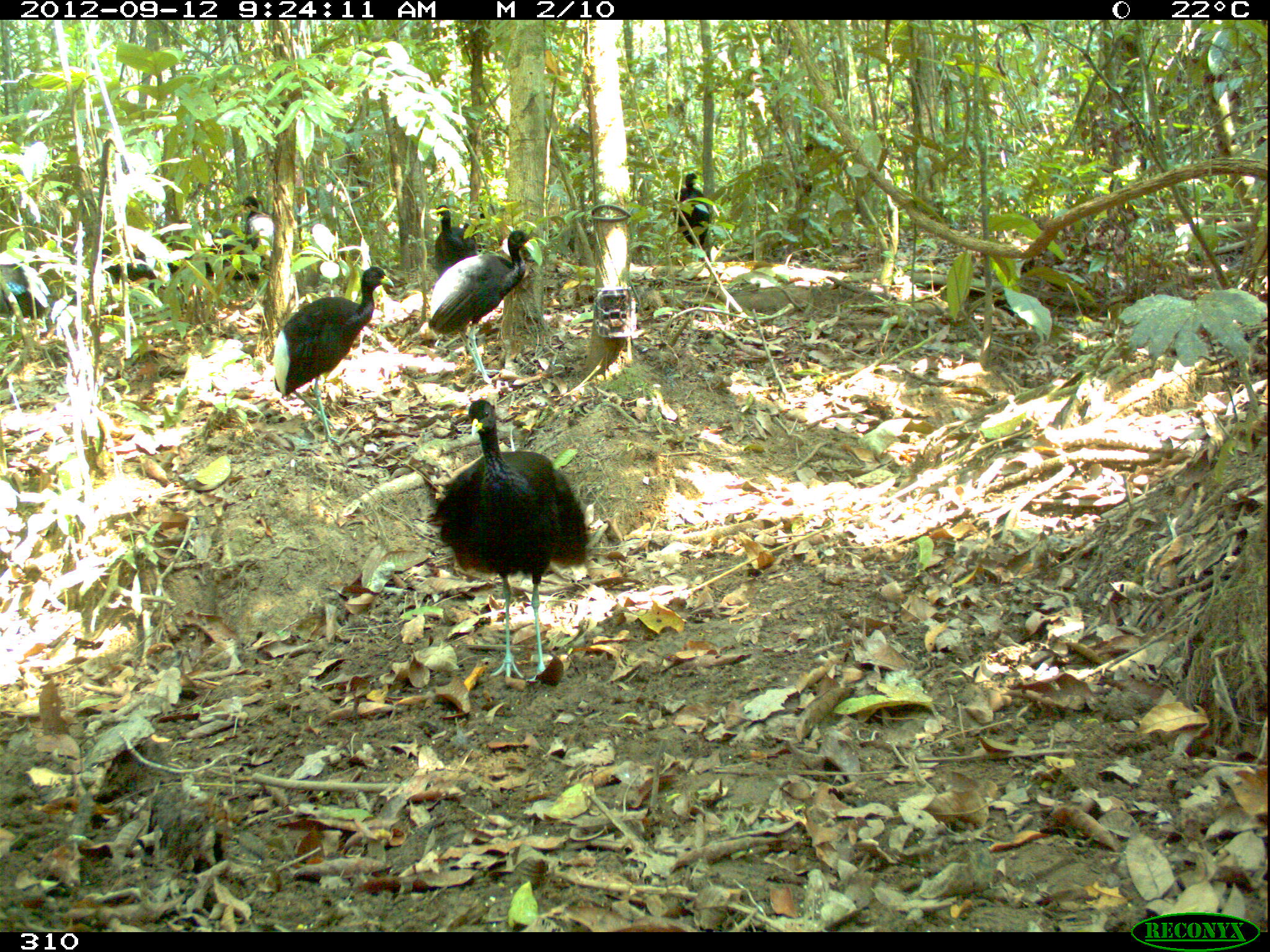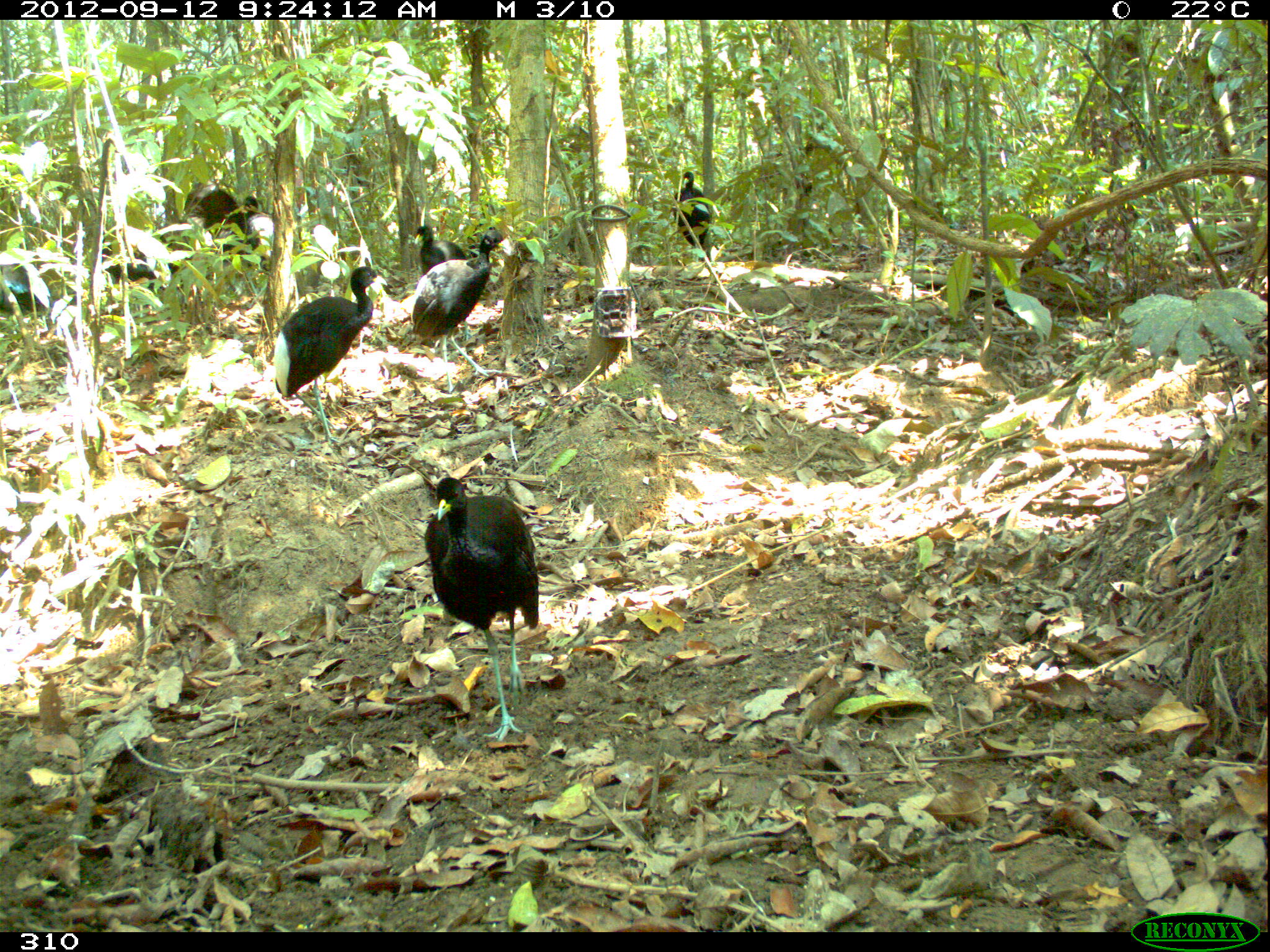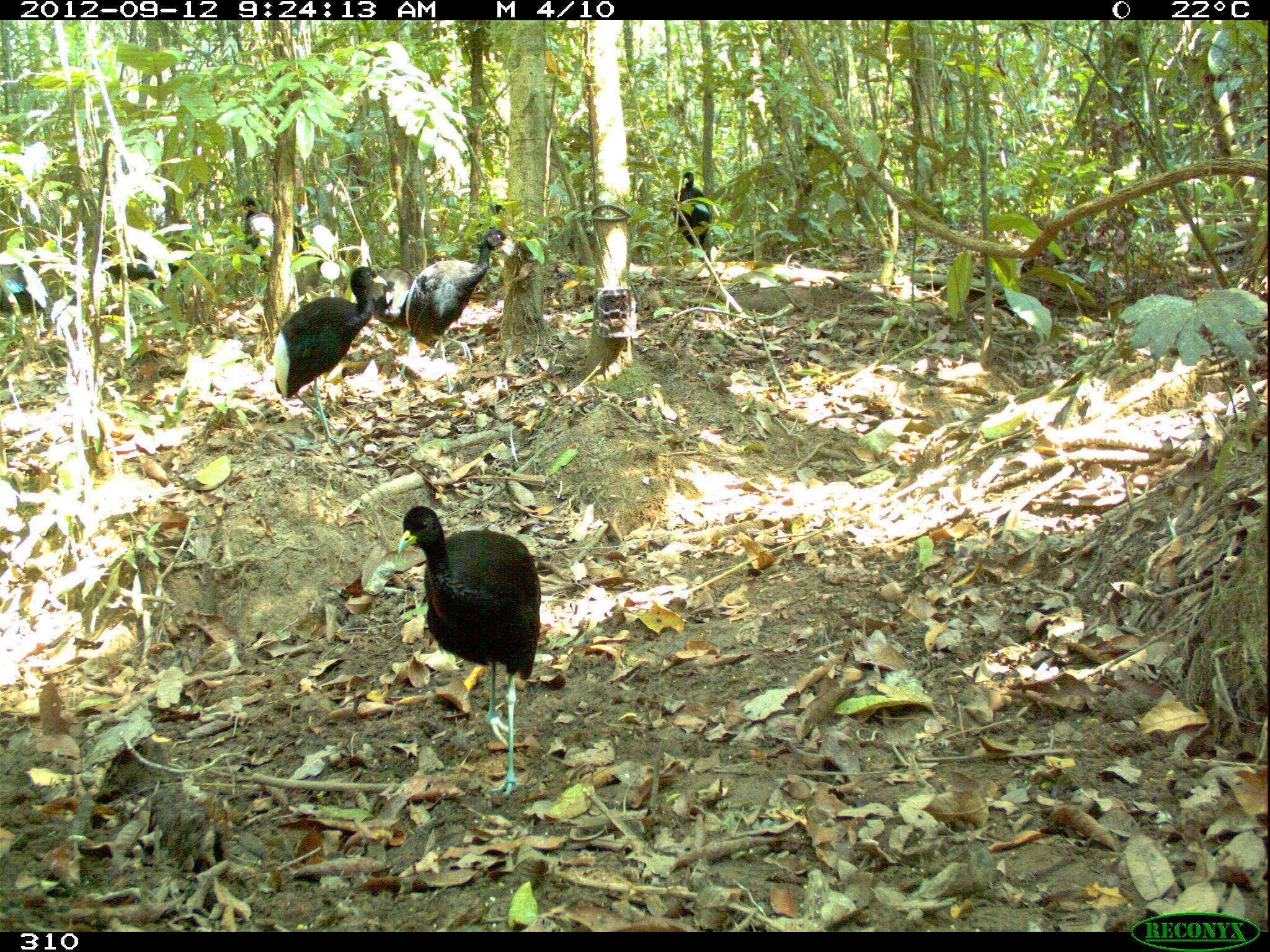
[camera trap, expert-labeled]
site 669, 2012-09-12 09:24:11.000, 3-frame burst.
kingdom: Animalia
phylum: Chordata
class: Aves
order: Gruiformes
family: Psophiidae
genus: Psophia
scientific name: Psophia leucoptera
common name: pale-winged trumpeter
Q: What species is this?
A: Psophia leucoptera (pale-winged trumpeter).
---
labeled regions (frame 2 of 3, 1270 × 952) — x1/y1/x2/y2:
psophia leucoptera: 425/476/539/740; 274/266/387/445; 411/230/512/393; 201/190/259/262; 101/235/178/283; 672/171/711/262; 413/225/467/275; 0/257/46/312; 241/196/275/263; 467/222/497/259